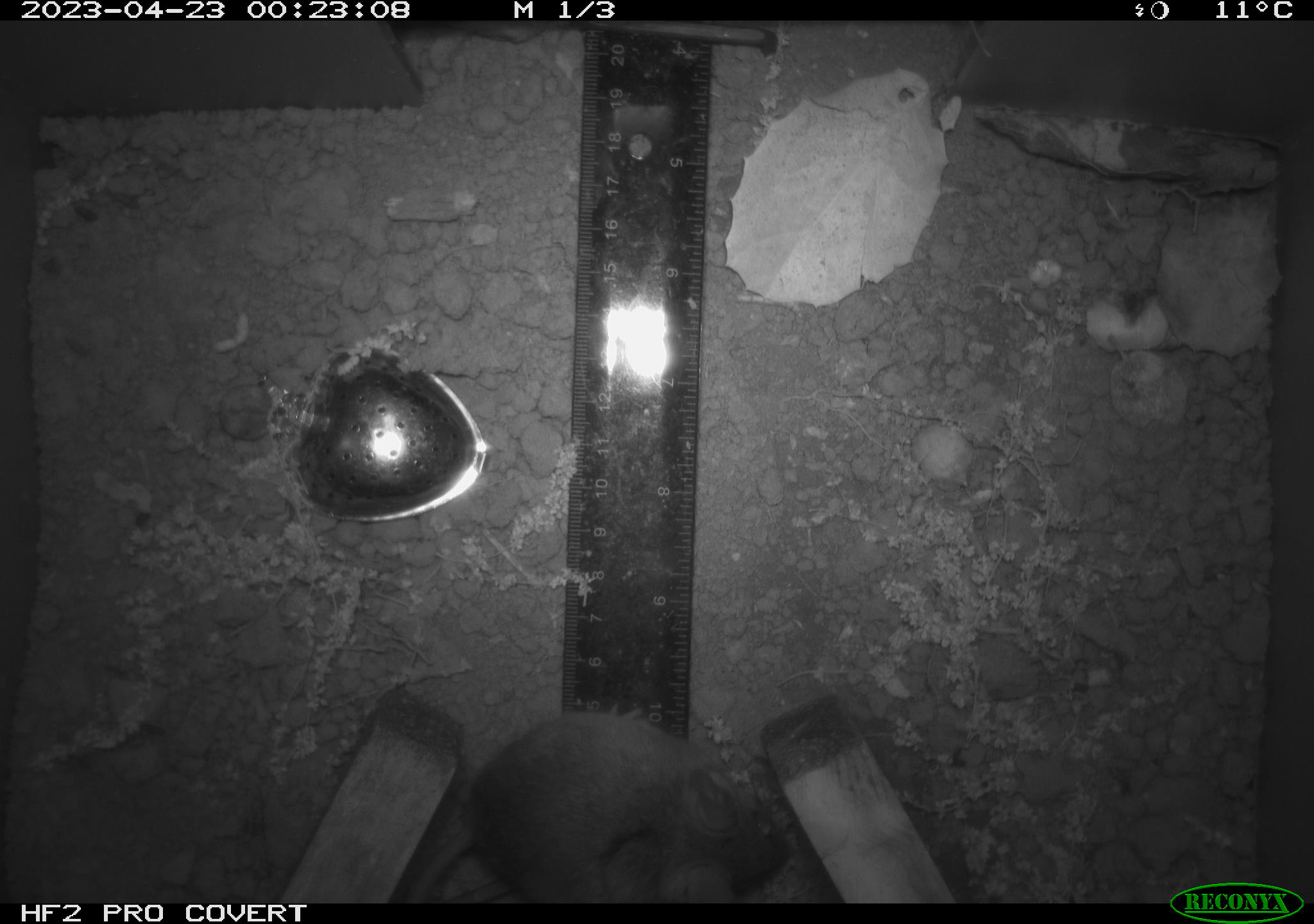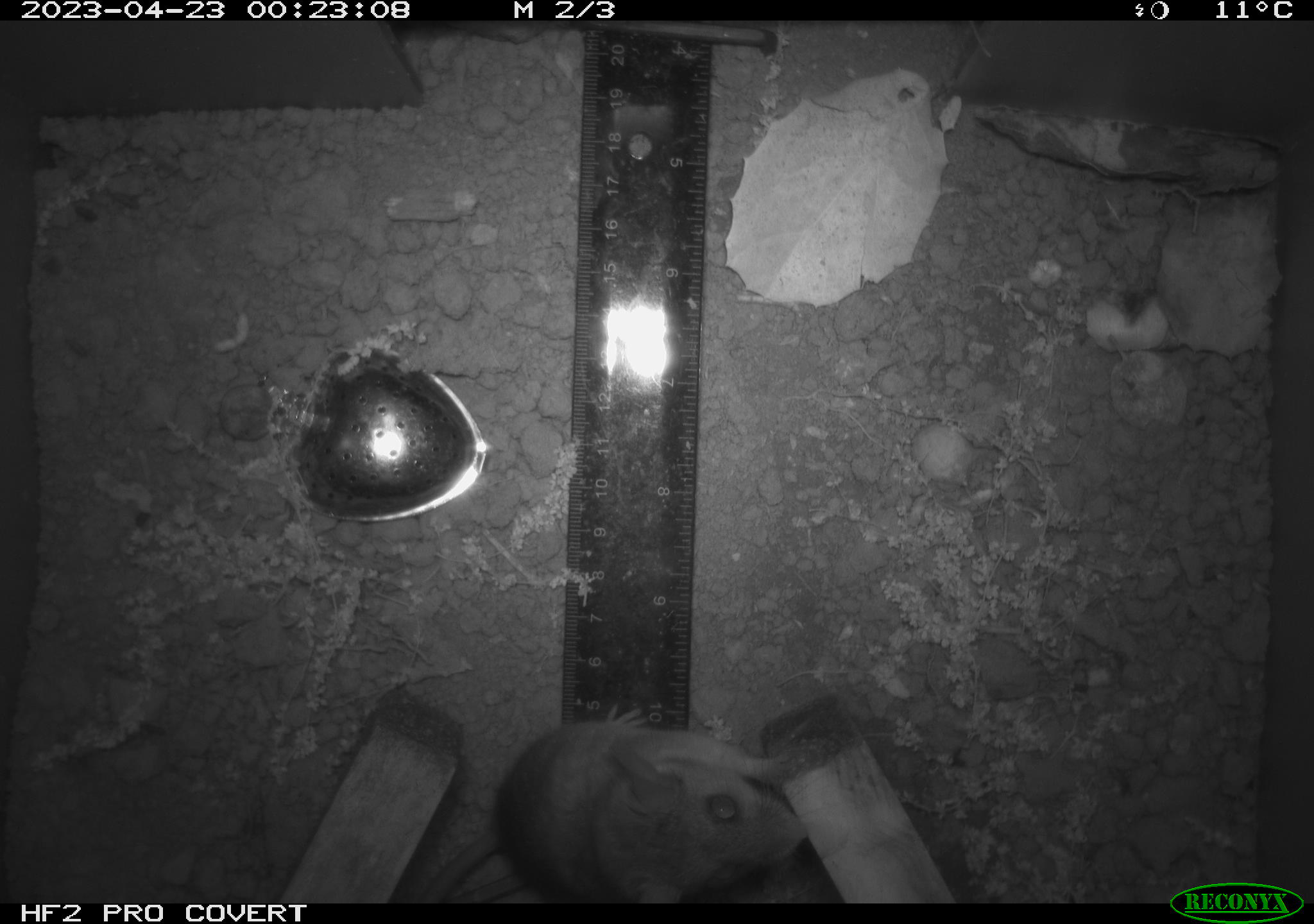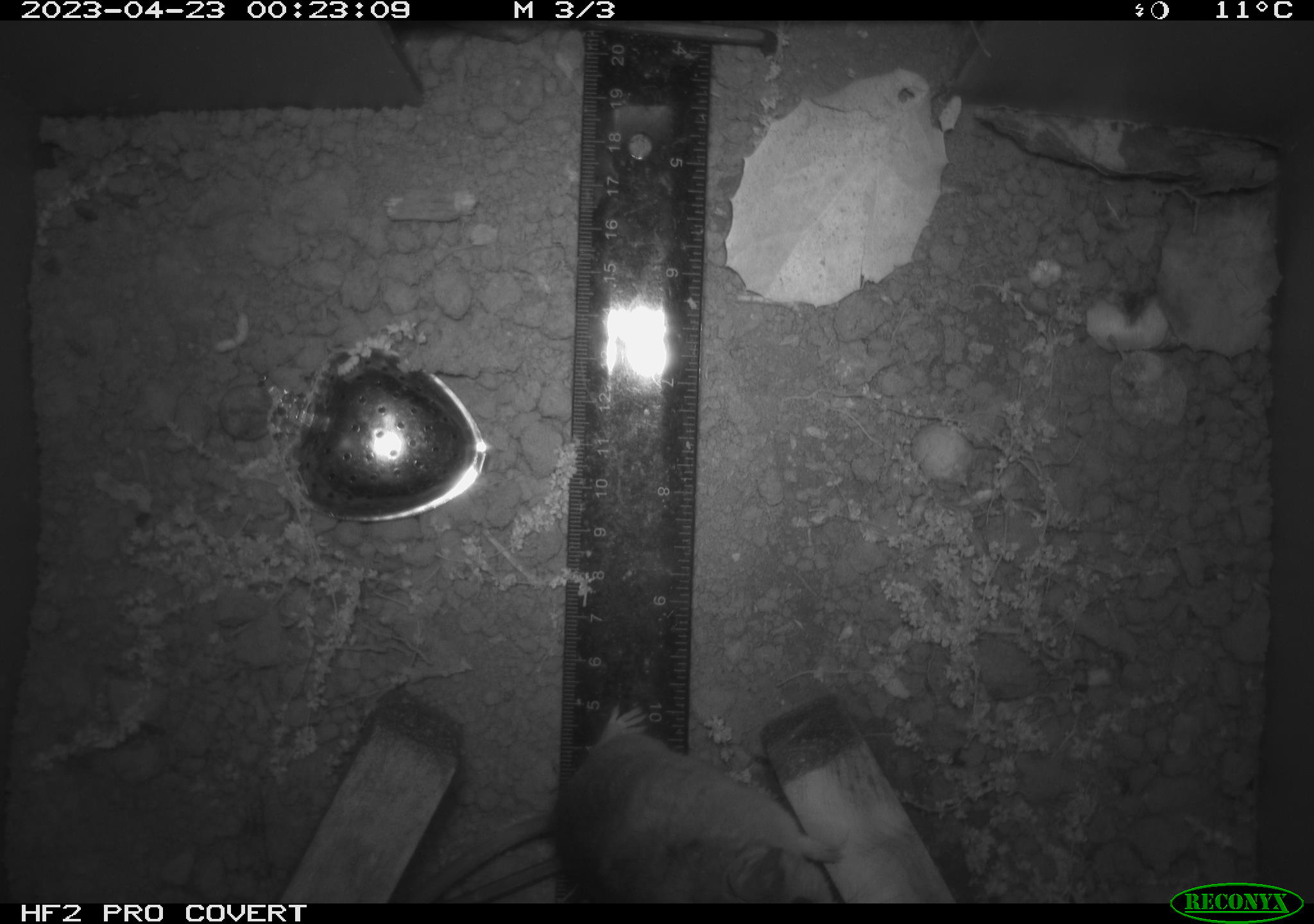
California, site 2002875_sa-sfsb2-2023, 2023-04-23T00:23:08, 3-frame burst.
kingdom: Animalia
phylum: Chordata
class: Mammalia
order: Rodentia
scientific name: Rodentia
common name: mouse species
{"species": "mouse species (Rodentia)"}